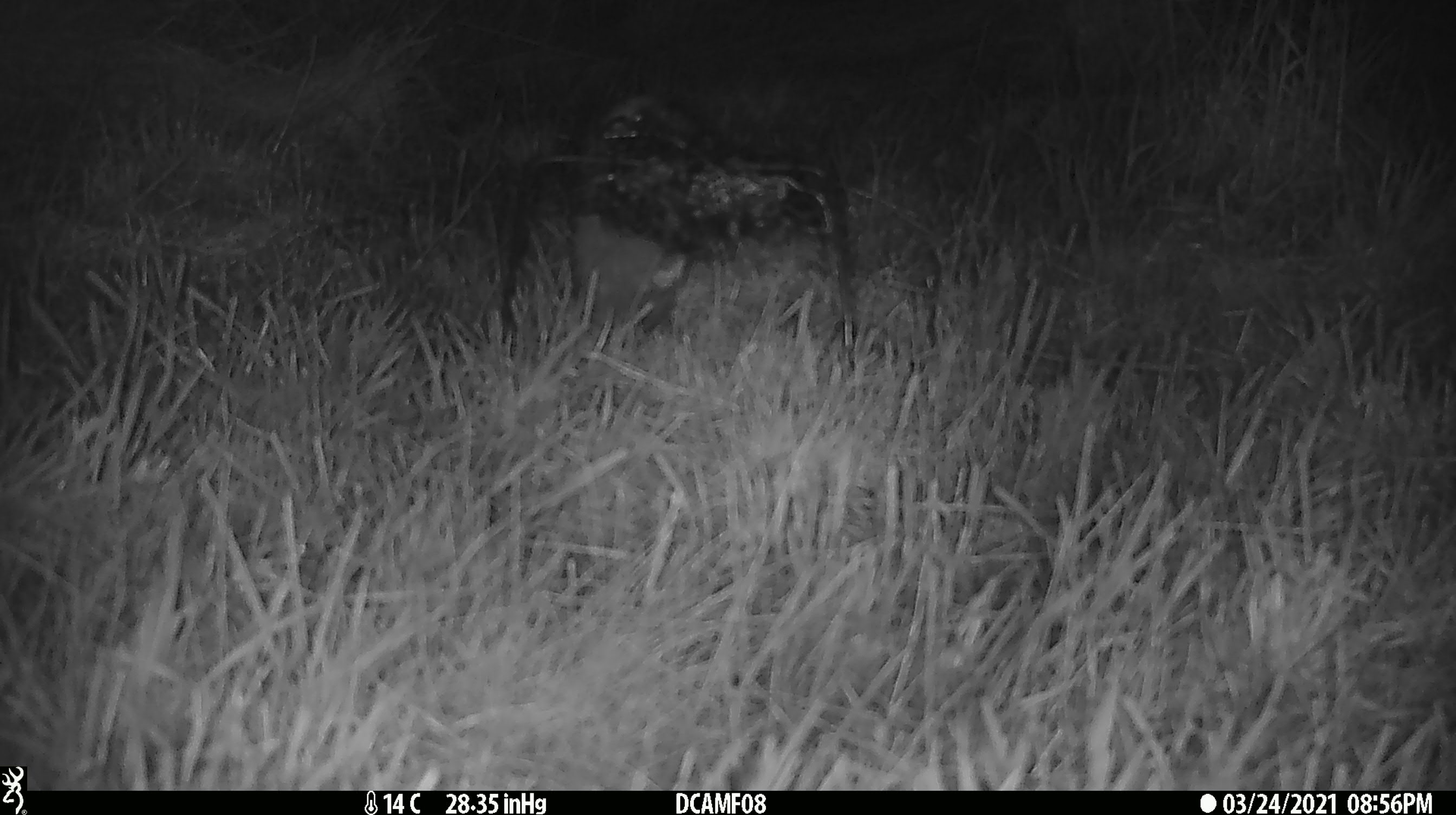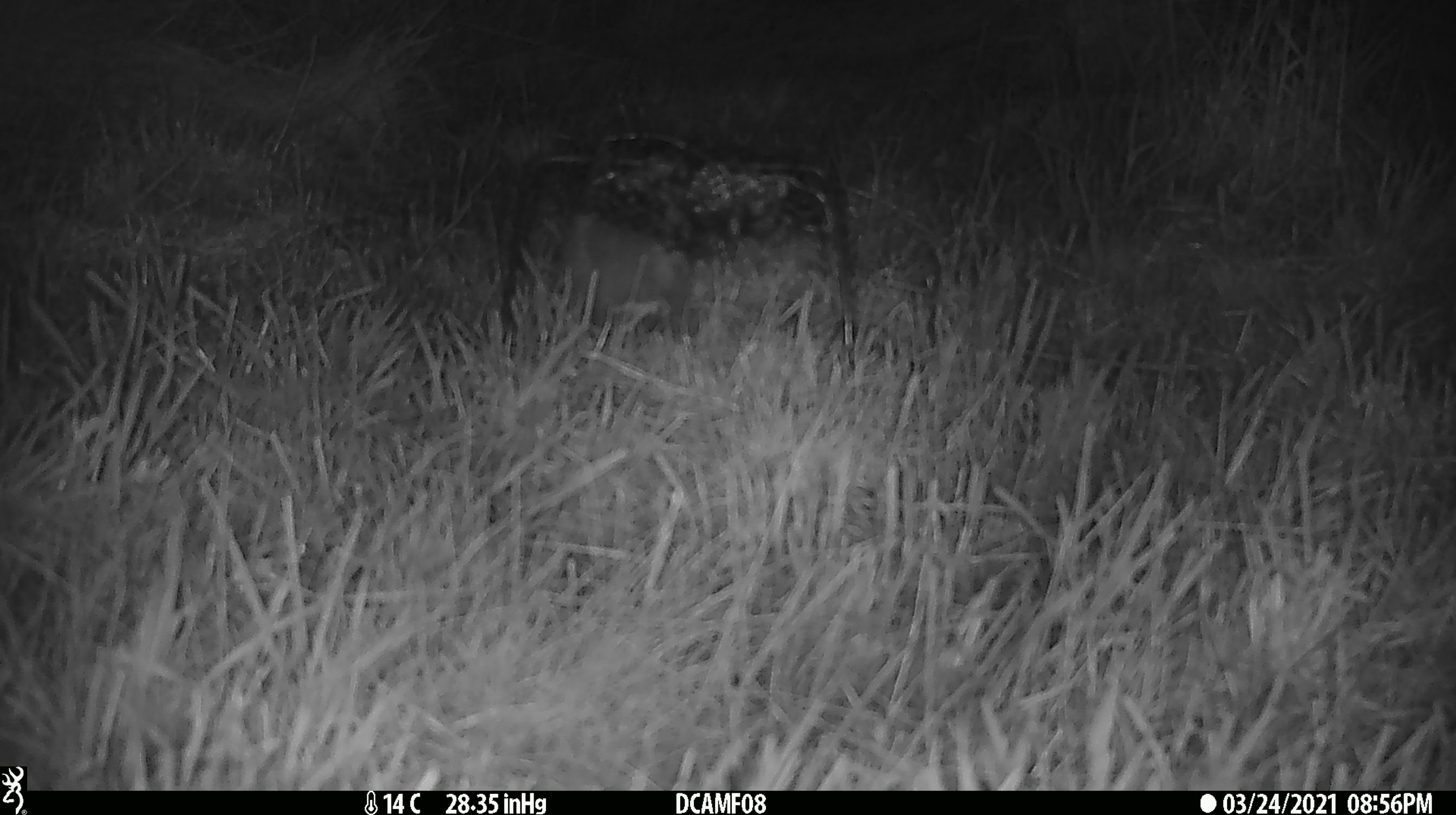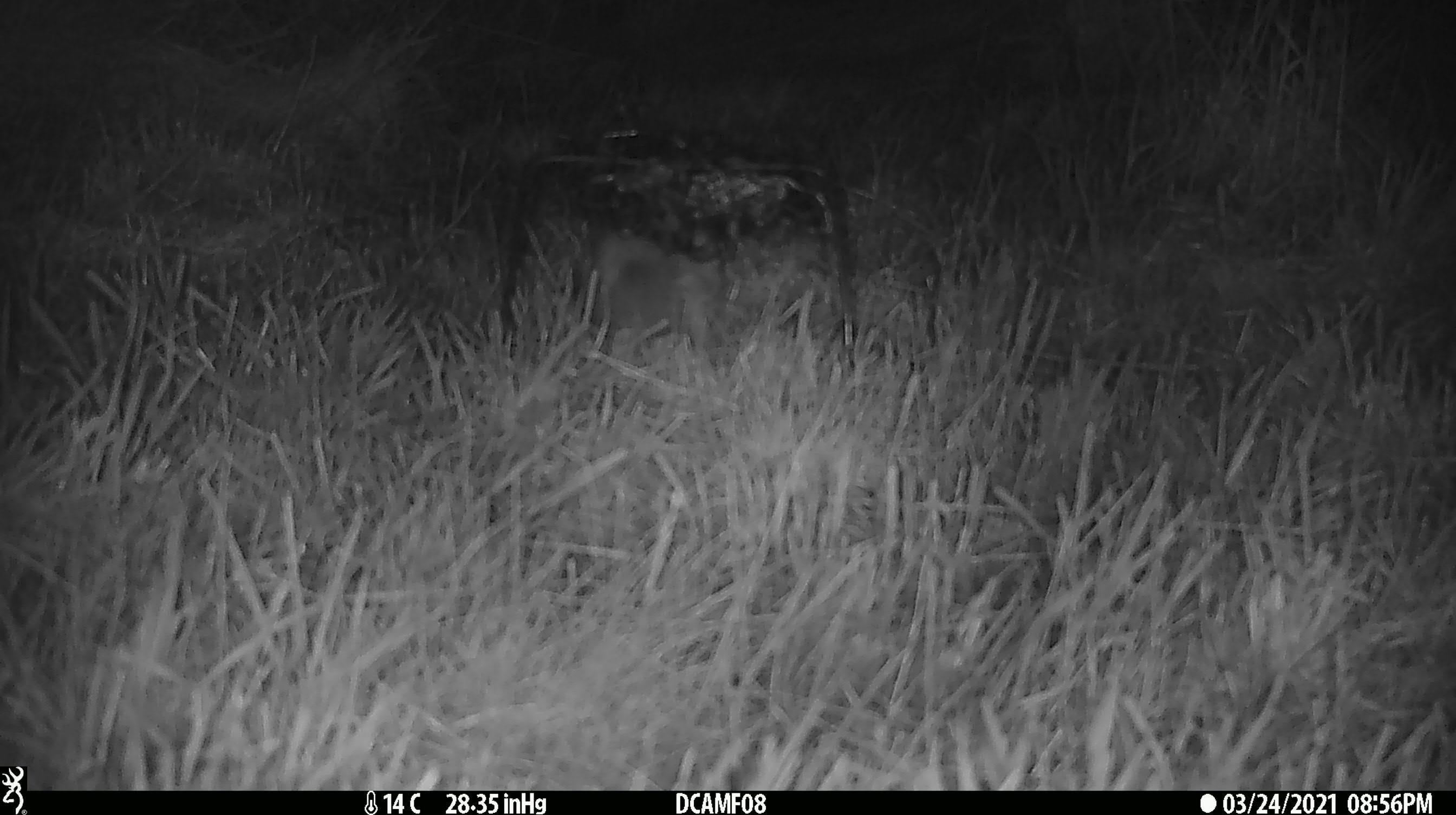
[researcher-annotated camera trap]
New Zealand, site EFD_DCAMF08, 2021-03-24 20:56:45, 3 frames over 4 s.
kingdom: Animalia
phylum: Chordata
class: Mammalia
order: Eulipotyphla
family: Erinaceidae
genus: Erinaceus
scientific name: Erinaceus europaeus europaeus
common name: european hedgehog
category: hedgehog